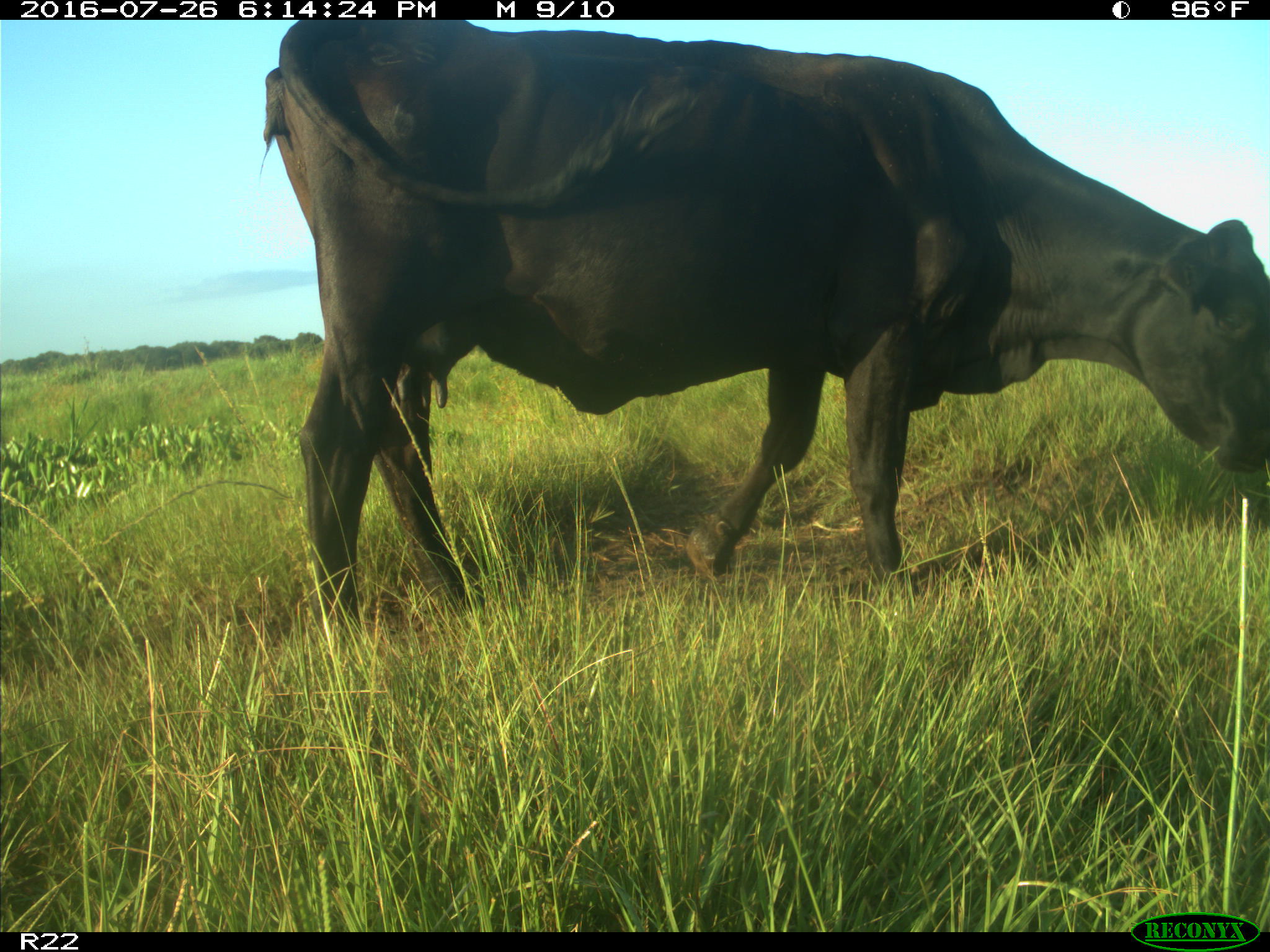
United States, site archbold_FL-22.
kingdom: Animalia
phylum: Chordata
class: Mammalia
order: Artiodactyla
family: Bovidae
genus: Bos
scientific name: Bos taurus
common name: domestic cow